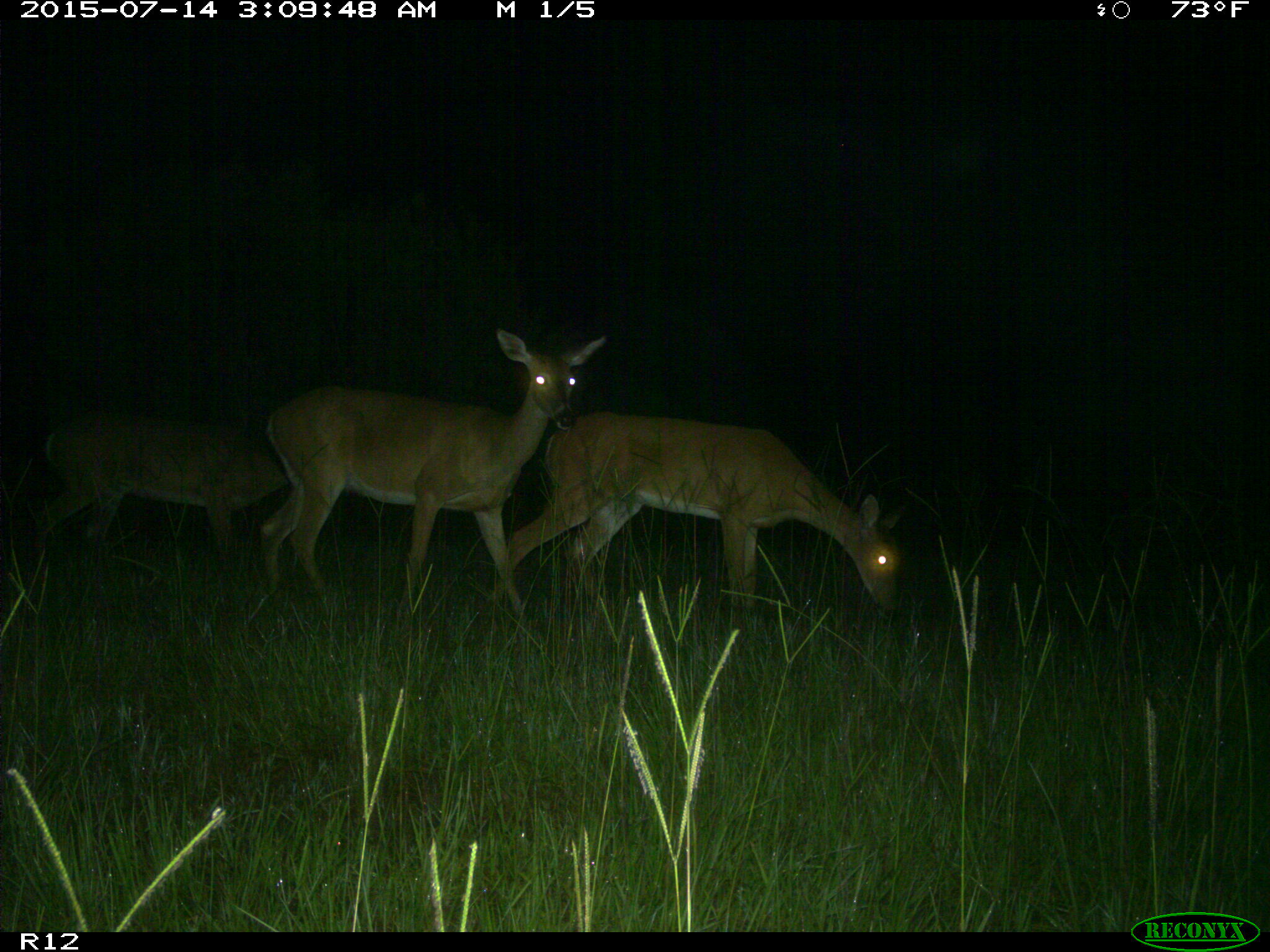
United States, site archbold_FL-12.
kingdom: Animalia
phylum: Chordata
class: Mammalia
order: Artiodactyla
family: Cervidae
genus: Odocoileus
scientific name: Odocoileus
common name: deer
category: unidentified deer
Unidentified deer (deer) (Odocoileus).